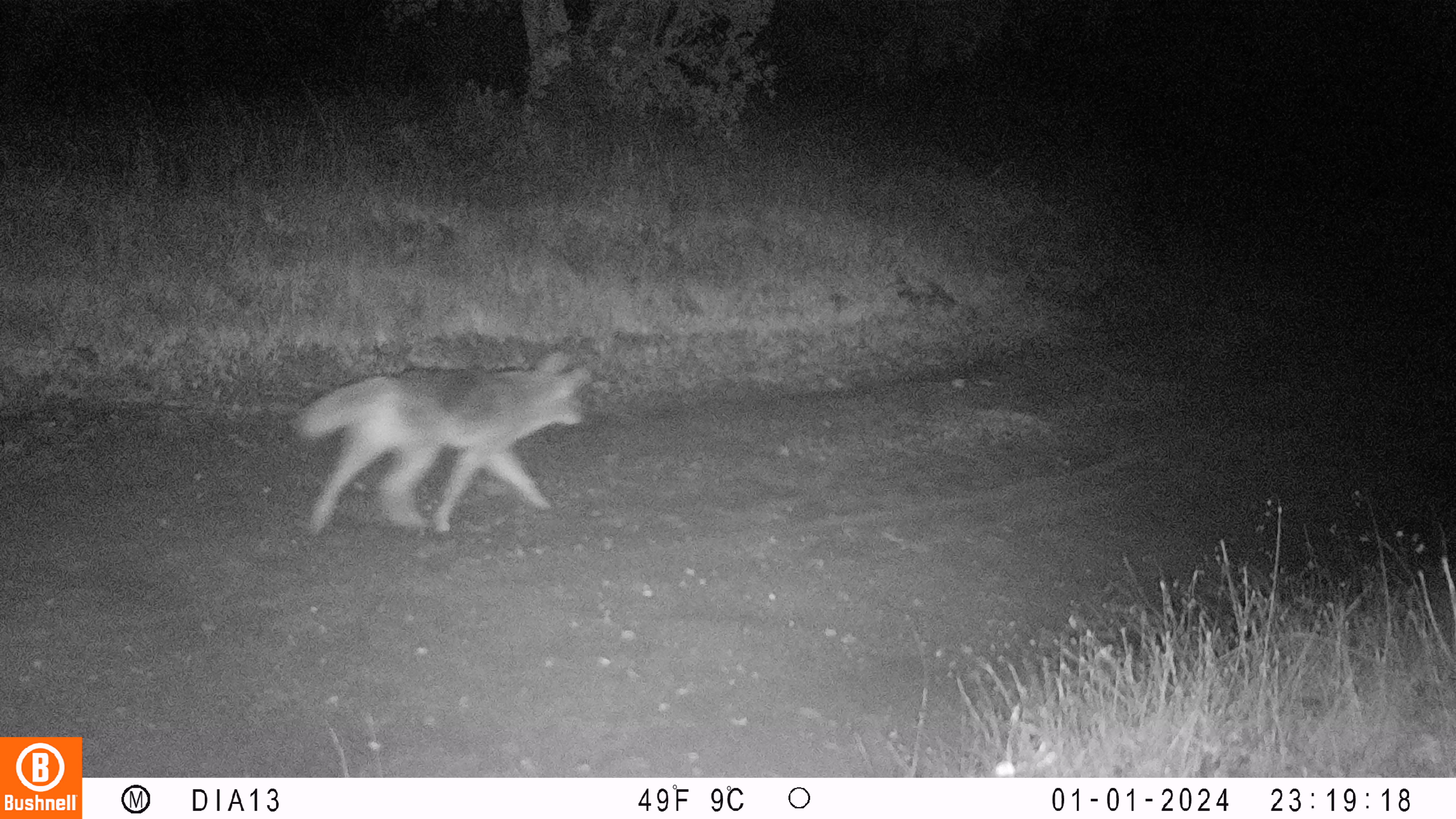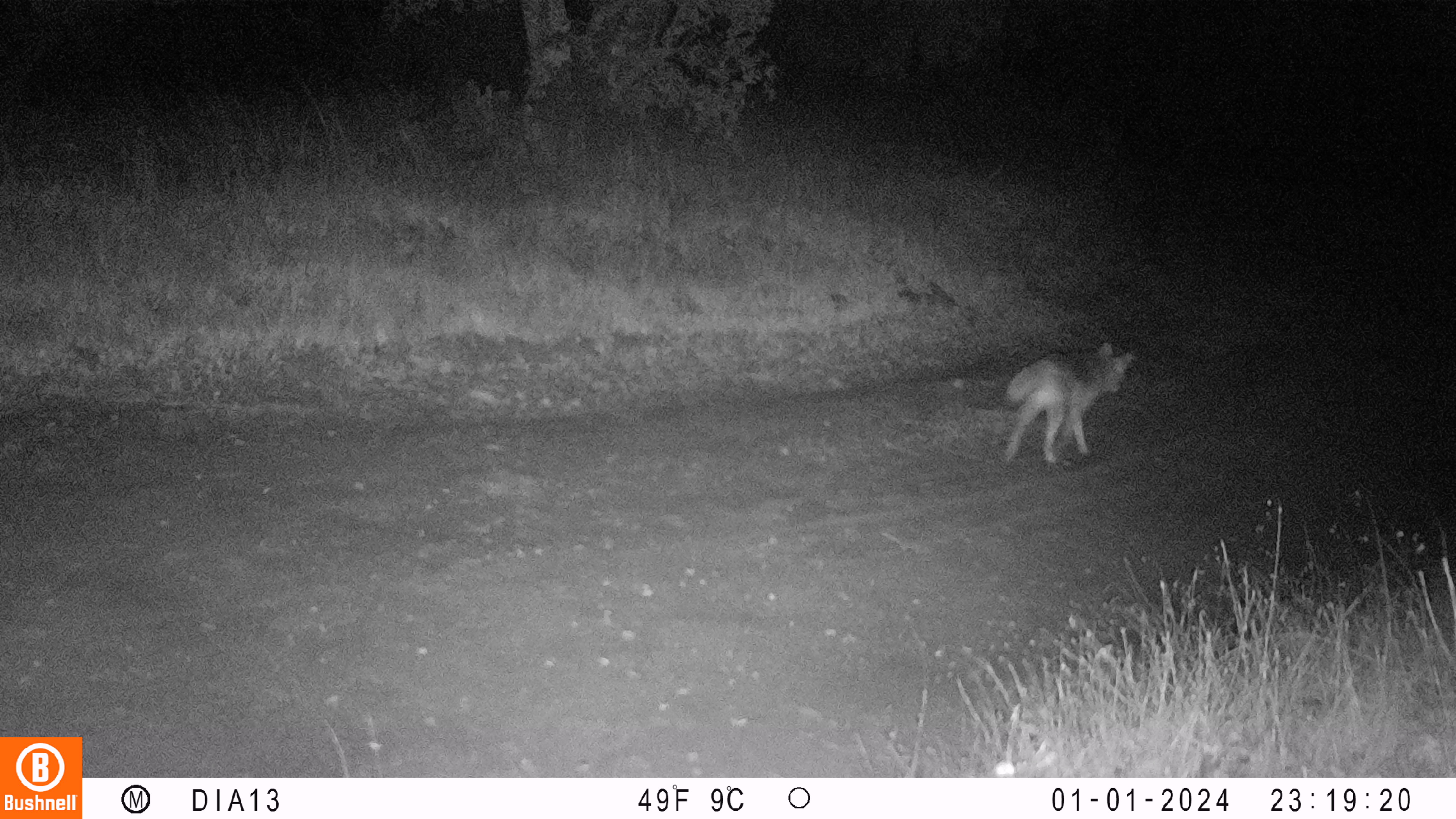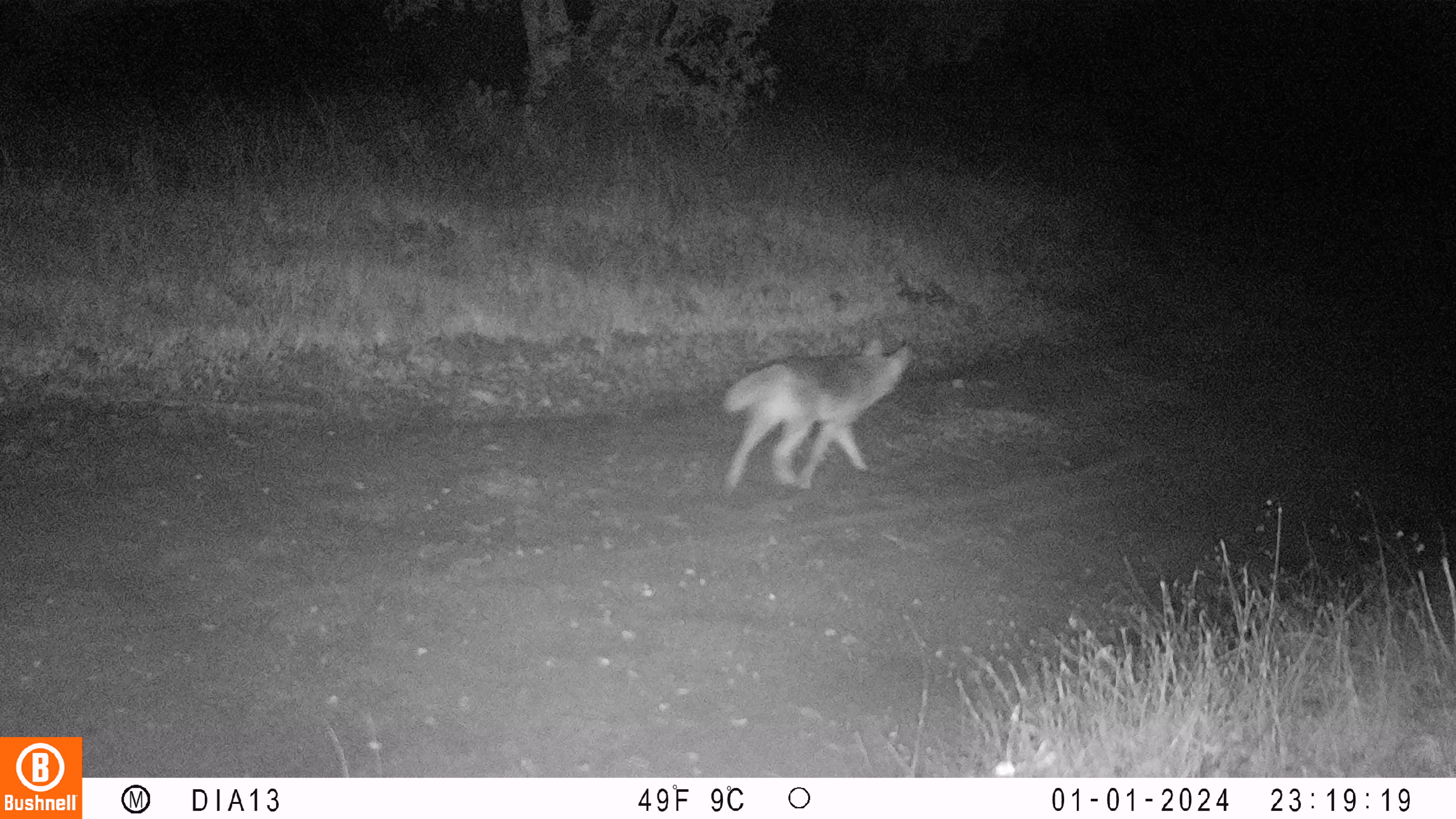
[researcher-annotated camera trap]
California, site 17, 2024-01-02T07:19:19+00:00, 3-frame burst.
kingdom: Animalia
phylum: Chordata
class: Mammalia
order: Carnivora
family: Canidae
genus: Canis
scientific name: Canis latrans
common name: coyote